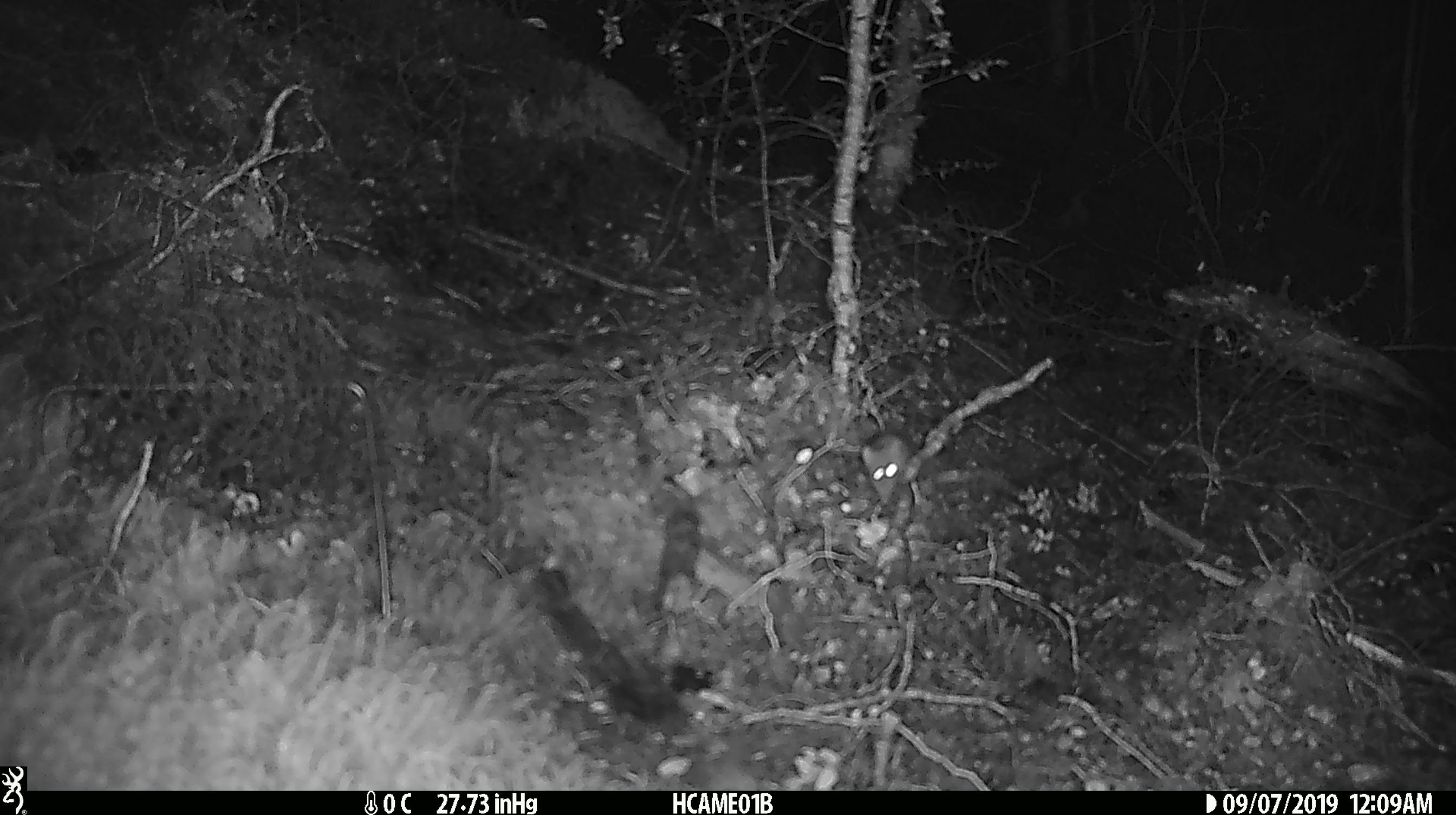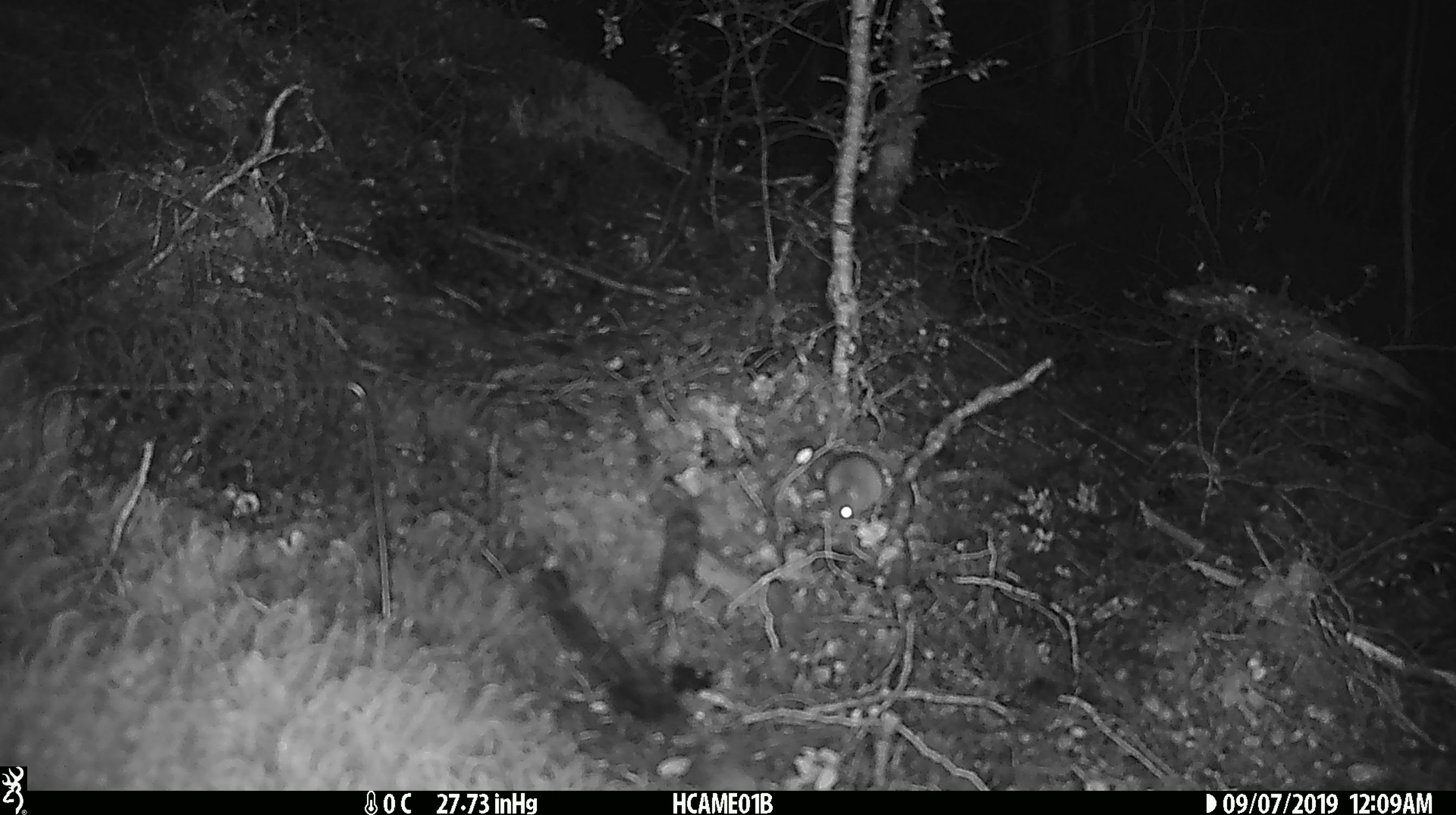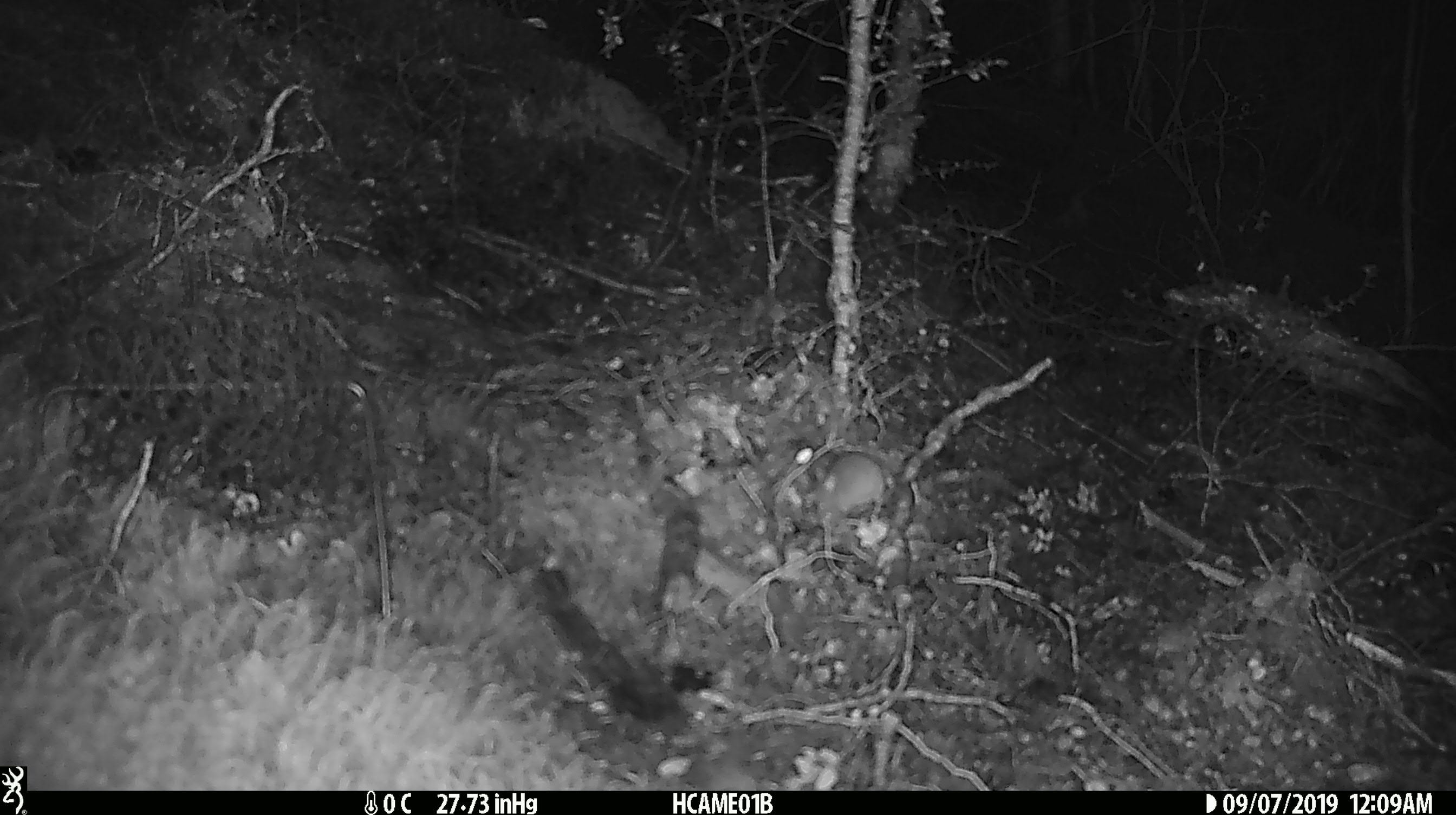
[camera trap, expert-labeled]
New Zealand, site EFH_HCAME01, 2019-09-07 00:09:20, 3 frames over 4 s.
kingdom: Animalia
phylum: Chordata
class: Mammalia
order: Rodentia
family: Muridae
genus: Mus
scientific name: Mus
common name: mouse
Mouse (Mus).